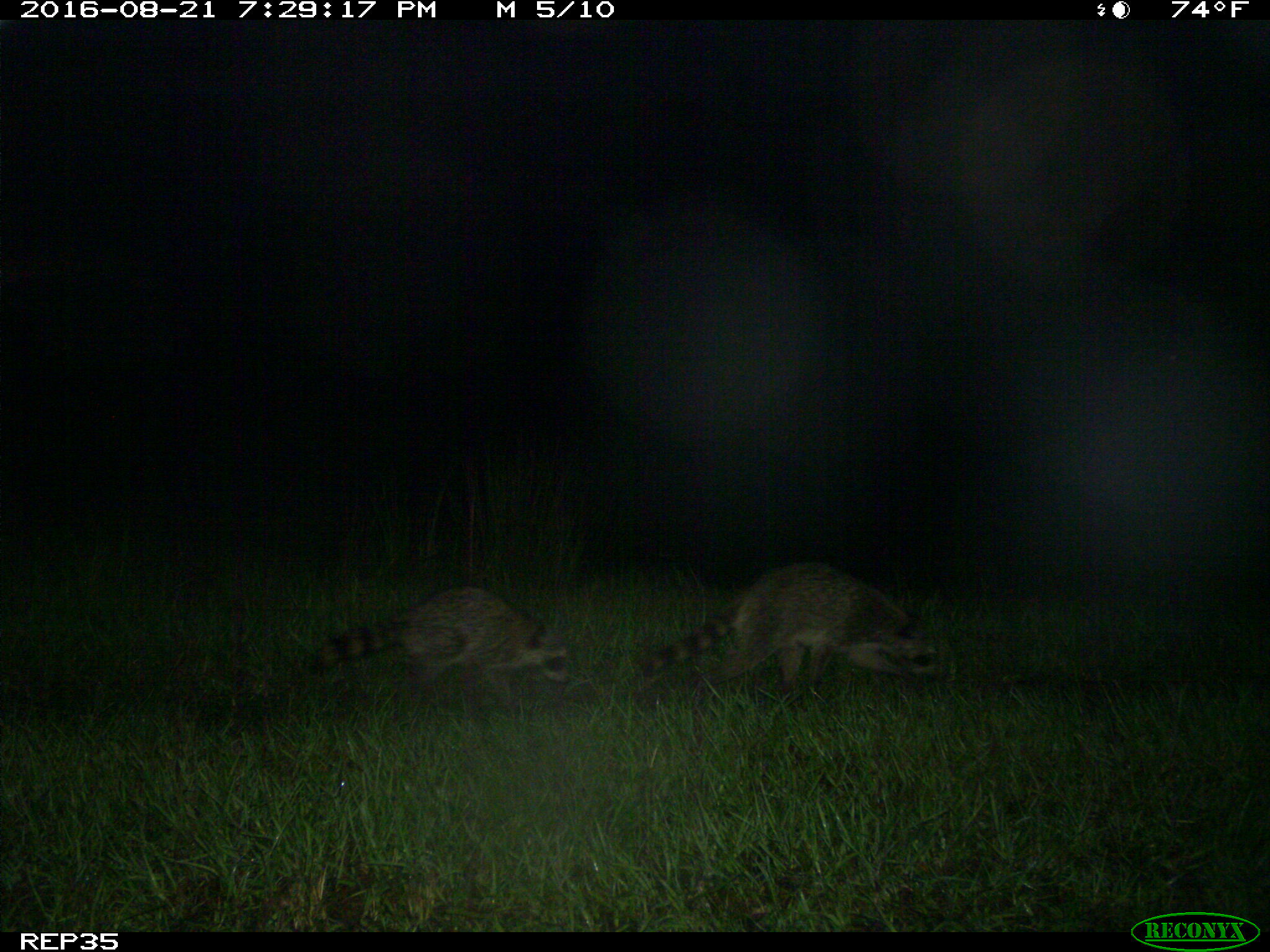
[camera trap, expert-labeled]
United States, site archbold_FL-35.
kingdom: Animalia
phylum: Chordata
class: Mammalia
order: Carnivora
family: Procyonidae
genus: Procyon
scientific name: Procyon lotor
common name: common raccoon